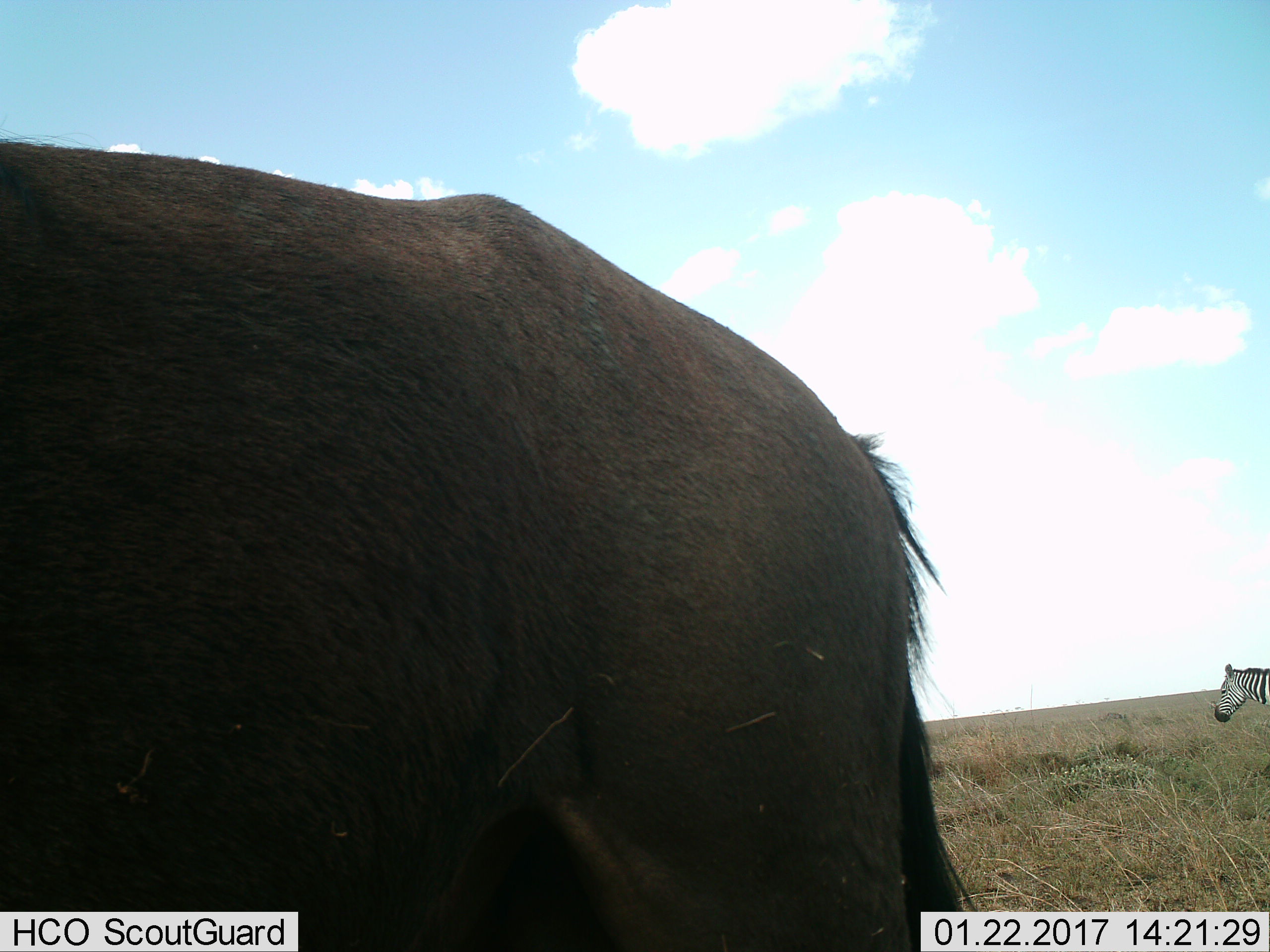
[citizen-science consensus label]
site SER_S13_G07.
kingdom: Animalia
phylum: Chordata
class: Mammalia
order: Artiodactyla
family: Bovidae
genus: Connochaetes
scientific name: Connochaetes taurinus taurinus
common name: blue wildebeest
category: wildebeestblue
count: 1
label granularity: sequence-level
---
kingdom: Animalia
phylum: Chordata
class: Mammalia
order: Perissodactyla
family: Equidae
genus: Equus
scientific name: Equus quagga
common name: plains zebra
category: zebraplains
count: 1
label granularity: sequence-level